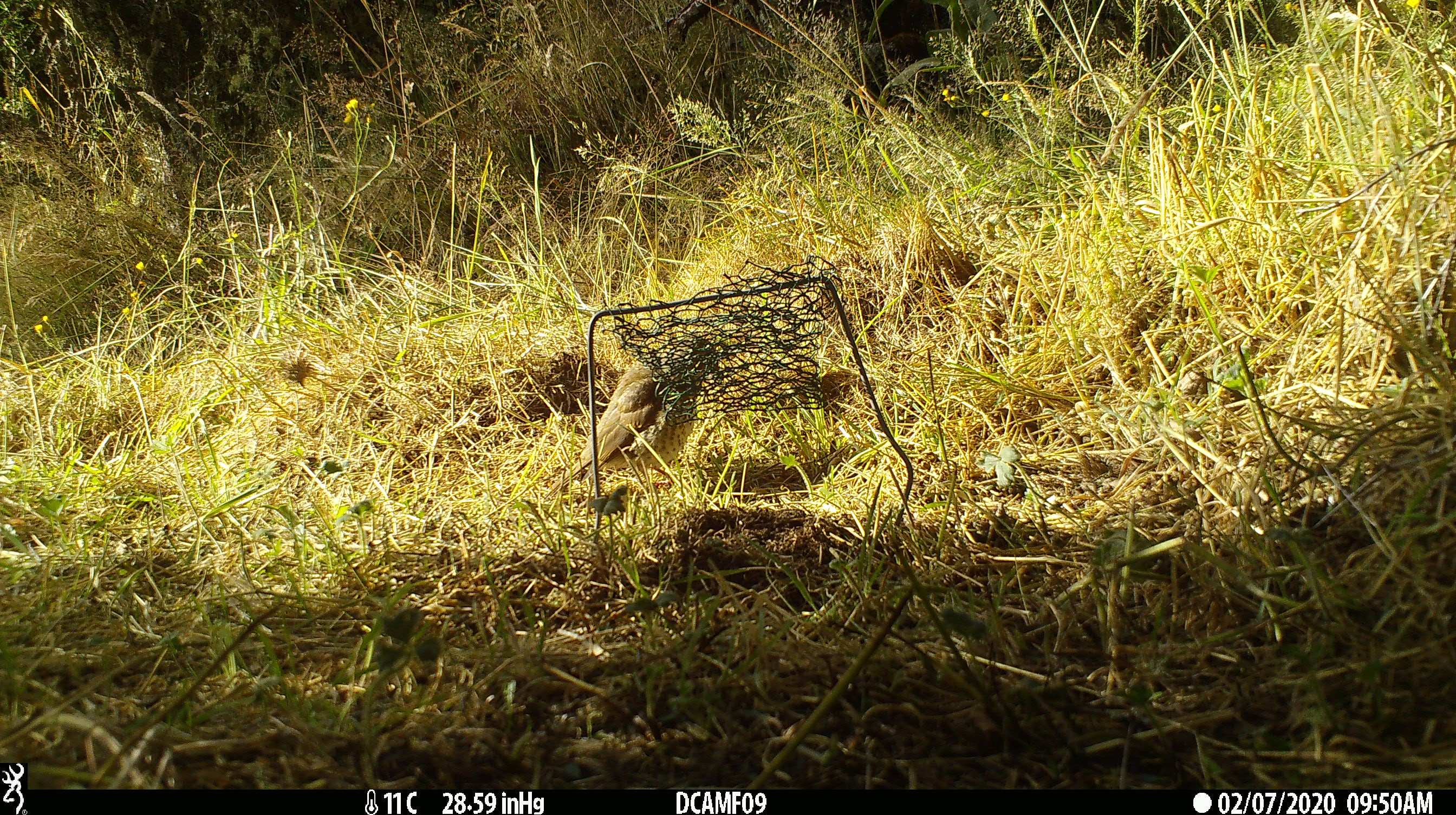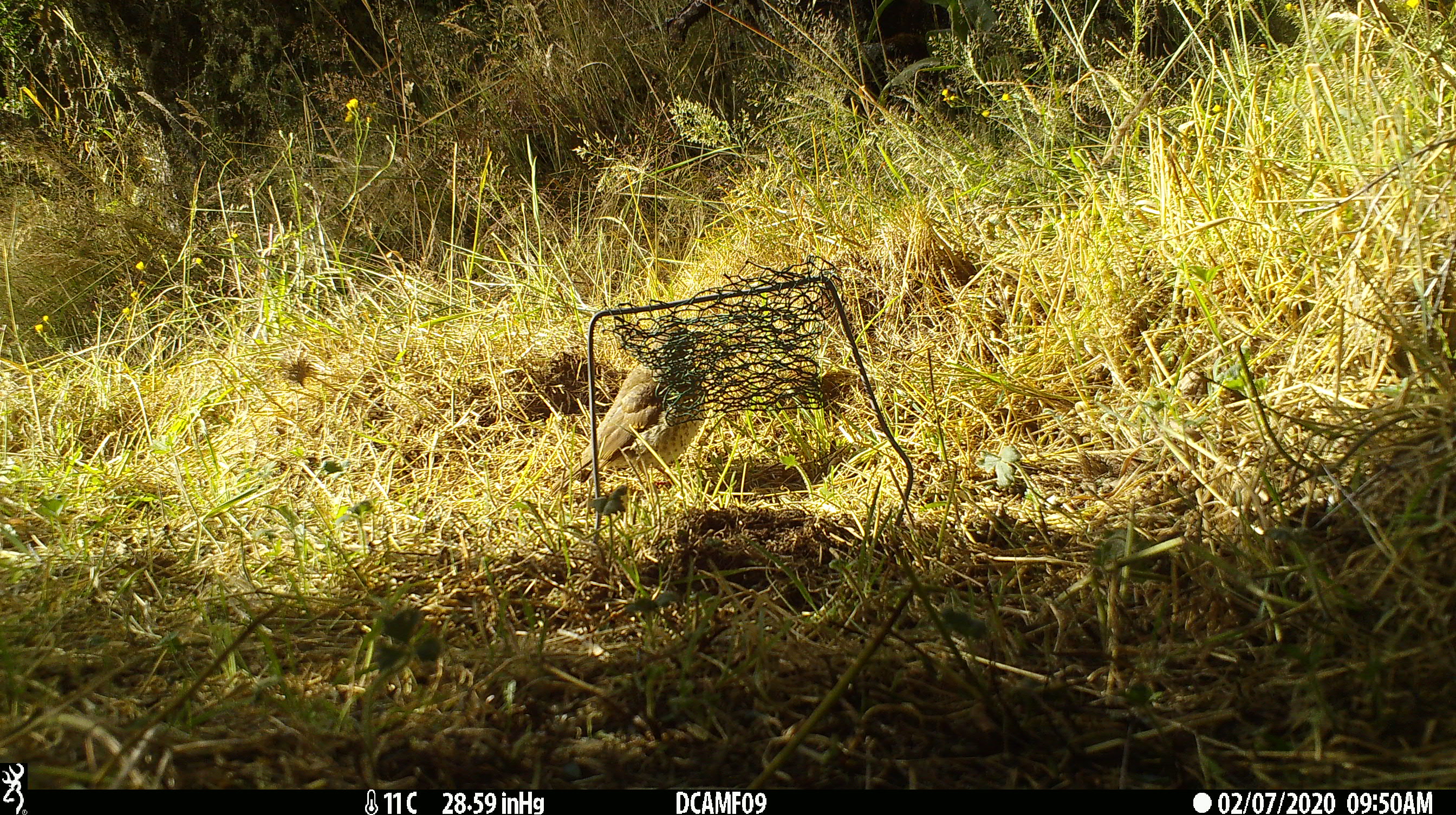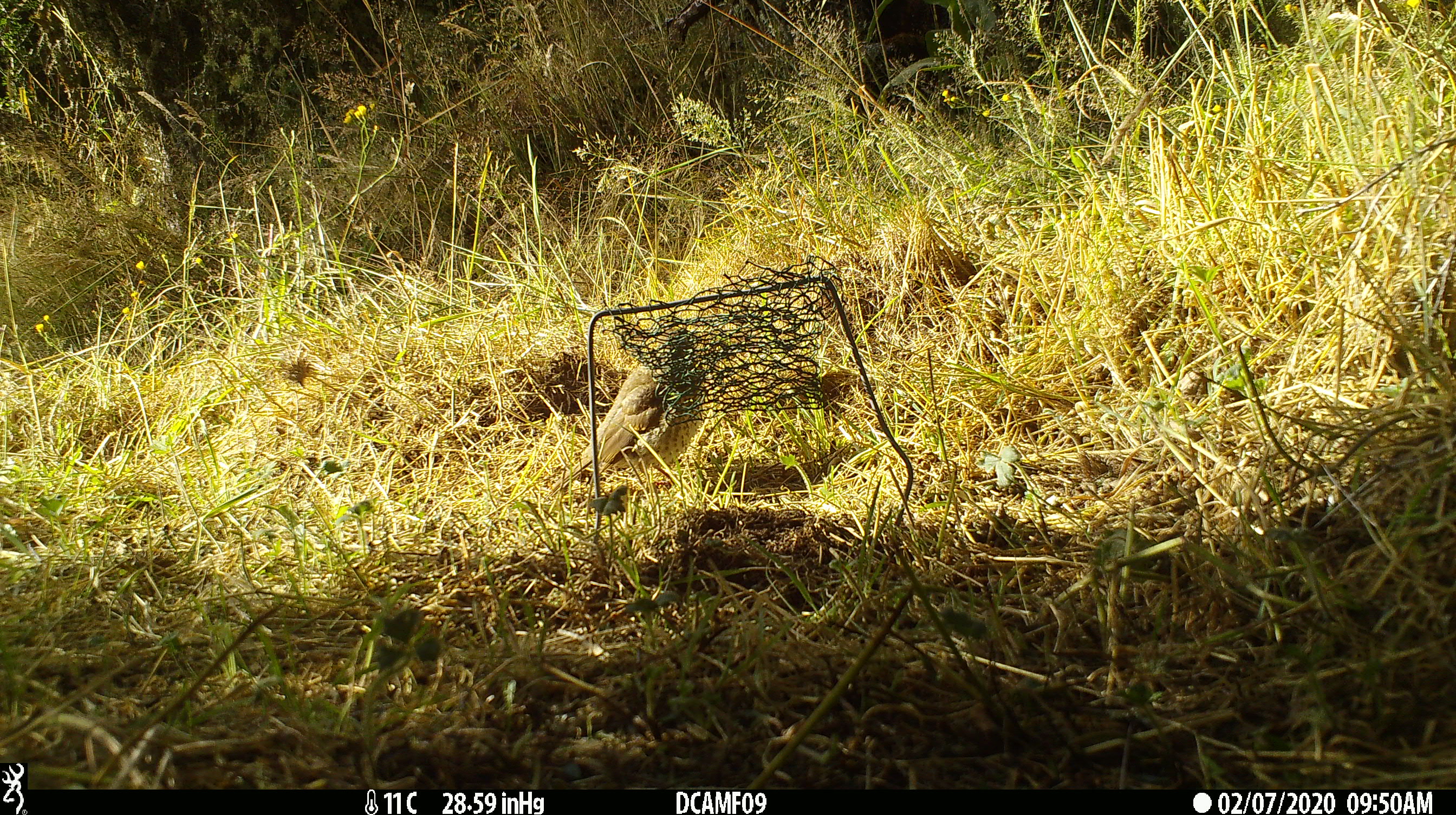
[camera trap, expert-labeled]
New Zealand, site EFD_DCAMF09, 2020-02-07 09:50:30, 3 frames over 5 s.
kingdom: Animalia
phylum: Chordata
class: Aves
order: Passeriformes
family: Turdidae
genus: Turdus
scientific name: Turdus philomelos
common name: song thrush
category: thrush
Thrush (song thrush) (Turdus philomelos).